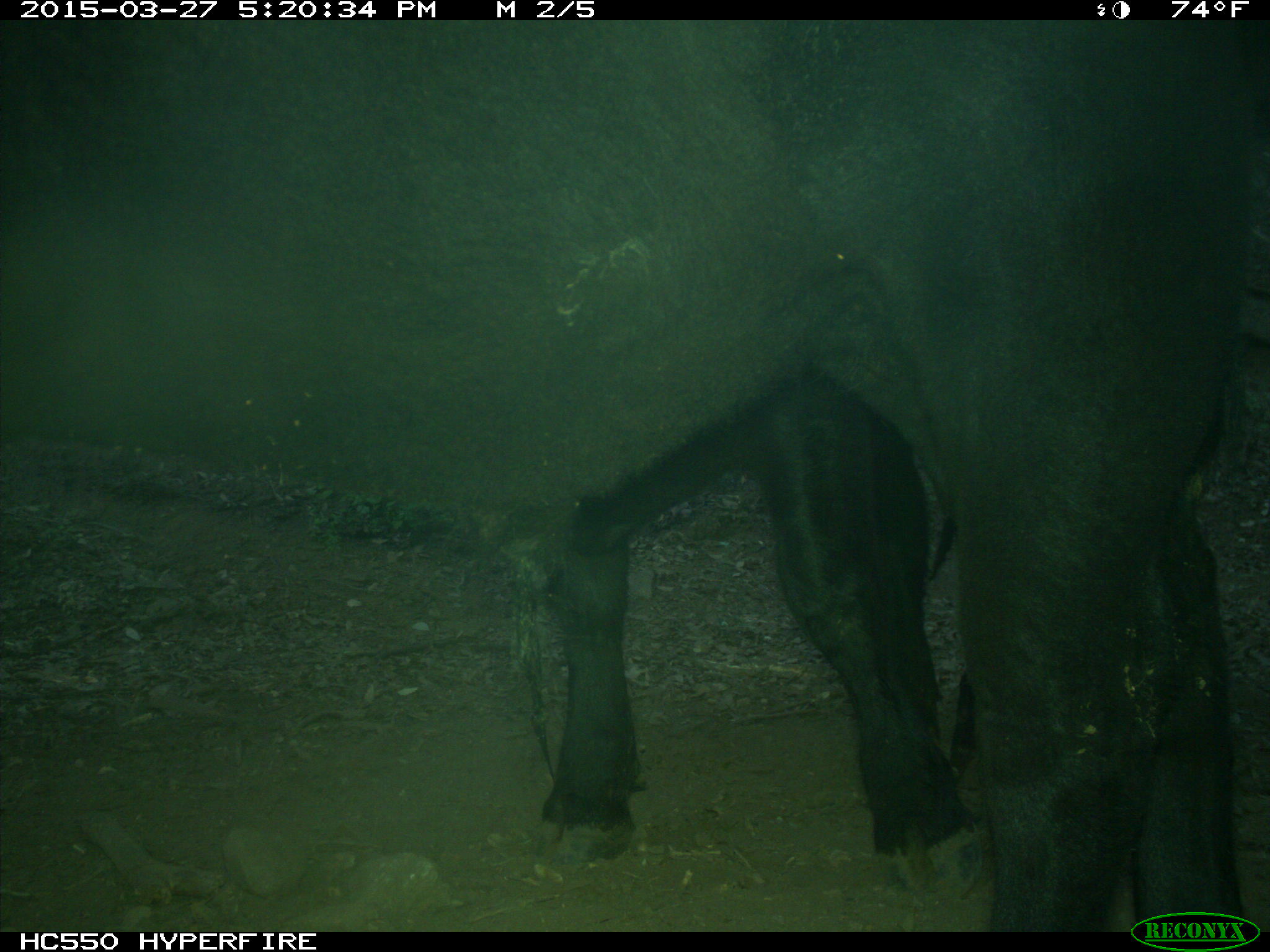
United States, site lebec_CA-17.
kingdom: Animalia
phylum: Chordata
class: Mammalia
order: Artiodactyla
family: Bovidae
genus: Bos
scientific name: Bos taurus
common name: domestic cow